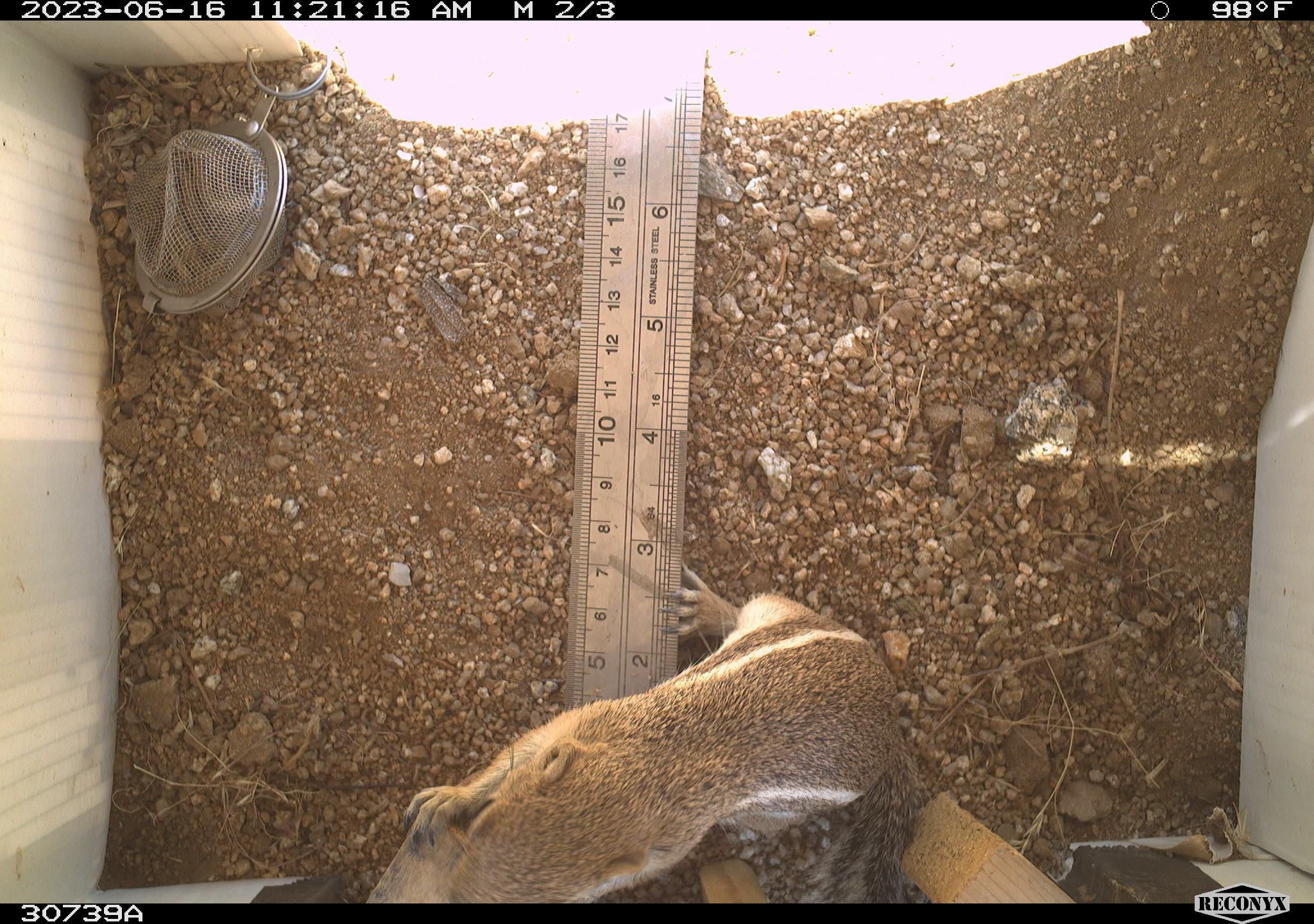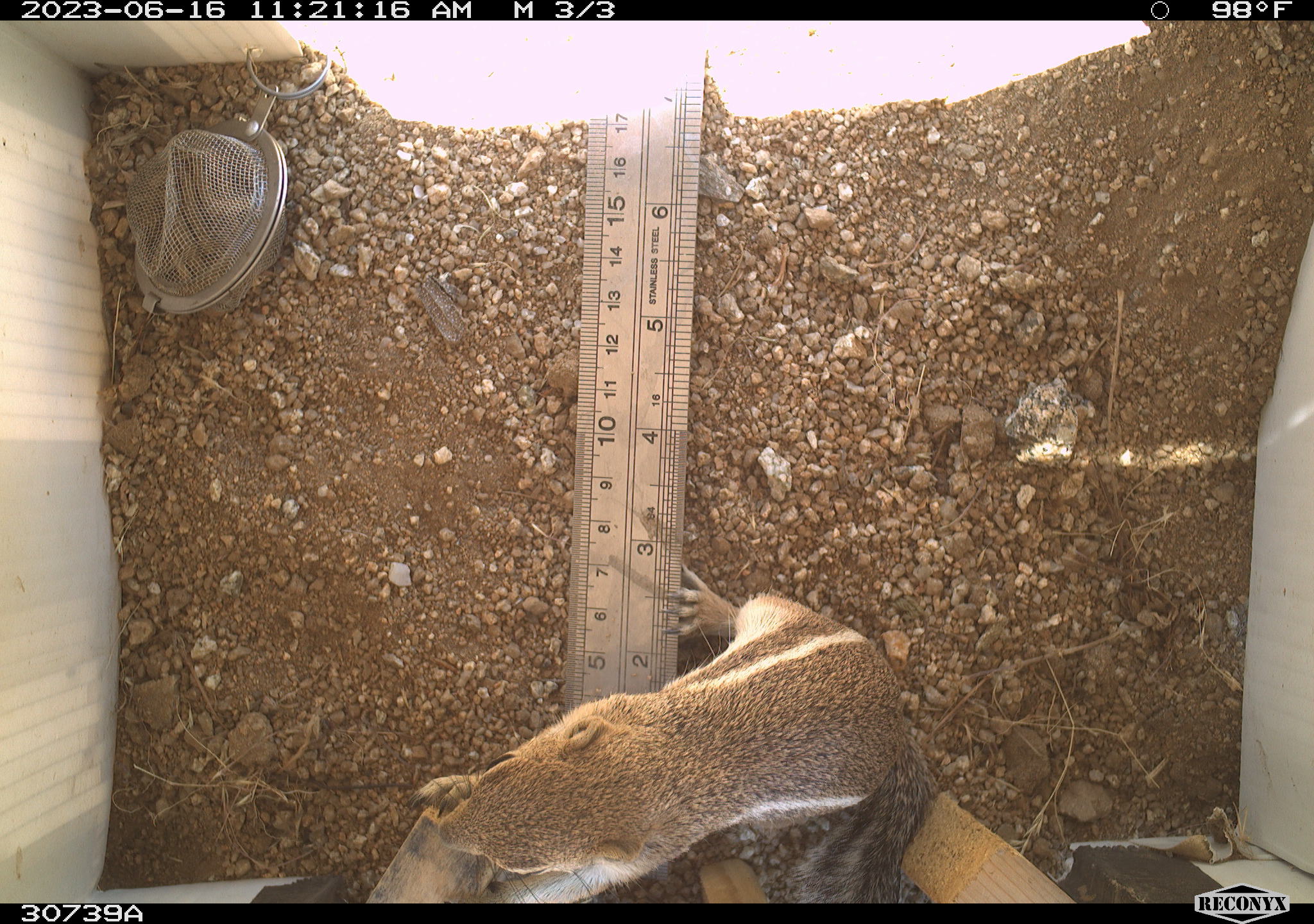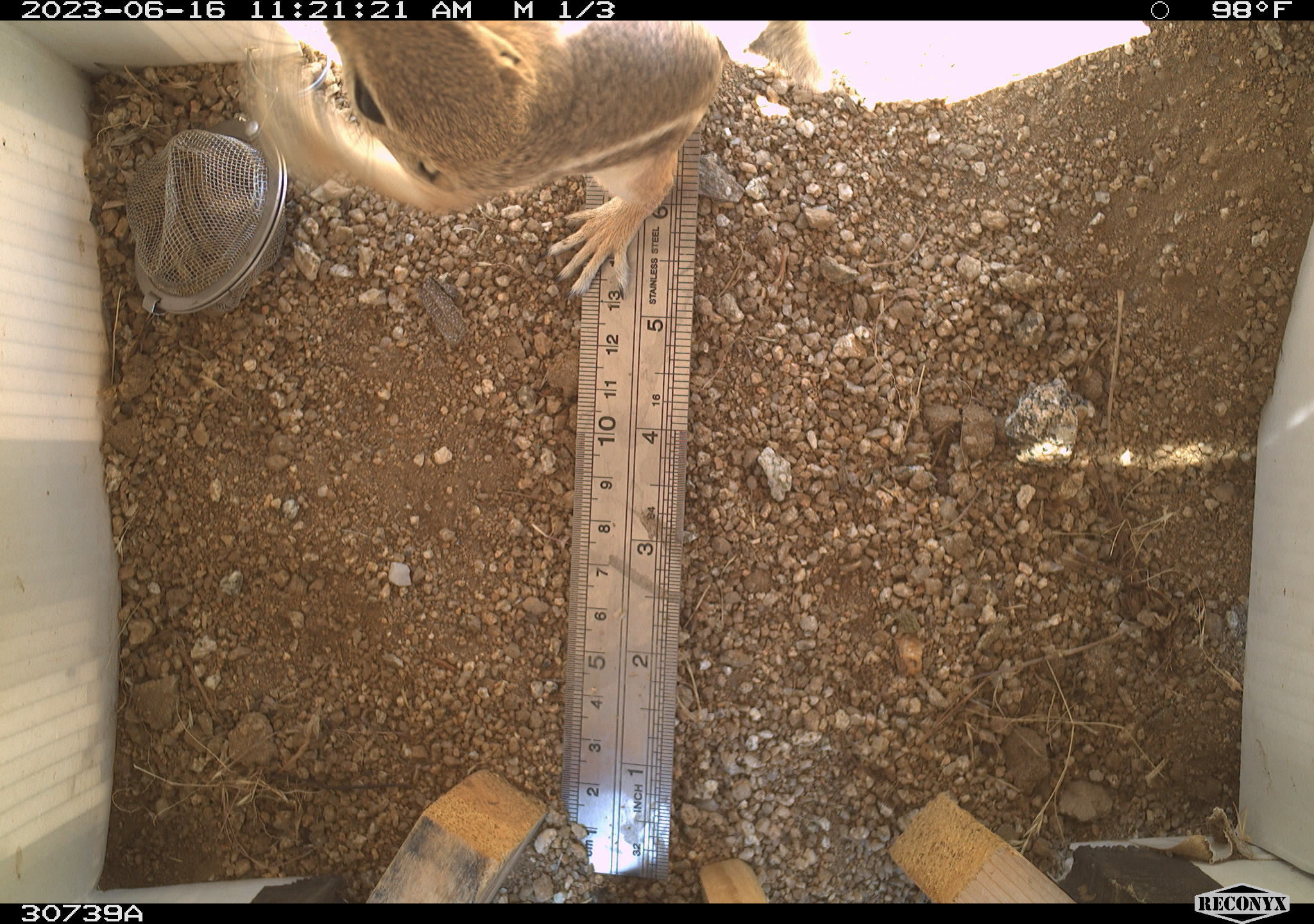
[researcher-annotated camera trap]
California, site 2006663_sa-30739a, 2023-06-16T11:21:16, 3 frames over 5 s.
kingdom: Animalia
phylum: Chordata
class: Mammalia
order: Rodentia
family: Sciuridae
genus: Ammospermophilus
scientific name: Ammospermophilus leucurus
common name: white-tailed antelope squirrel